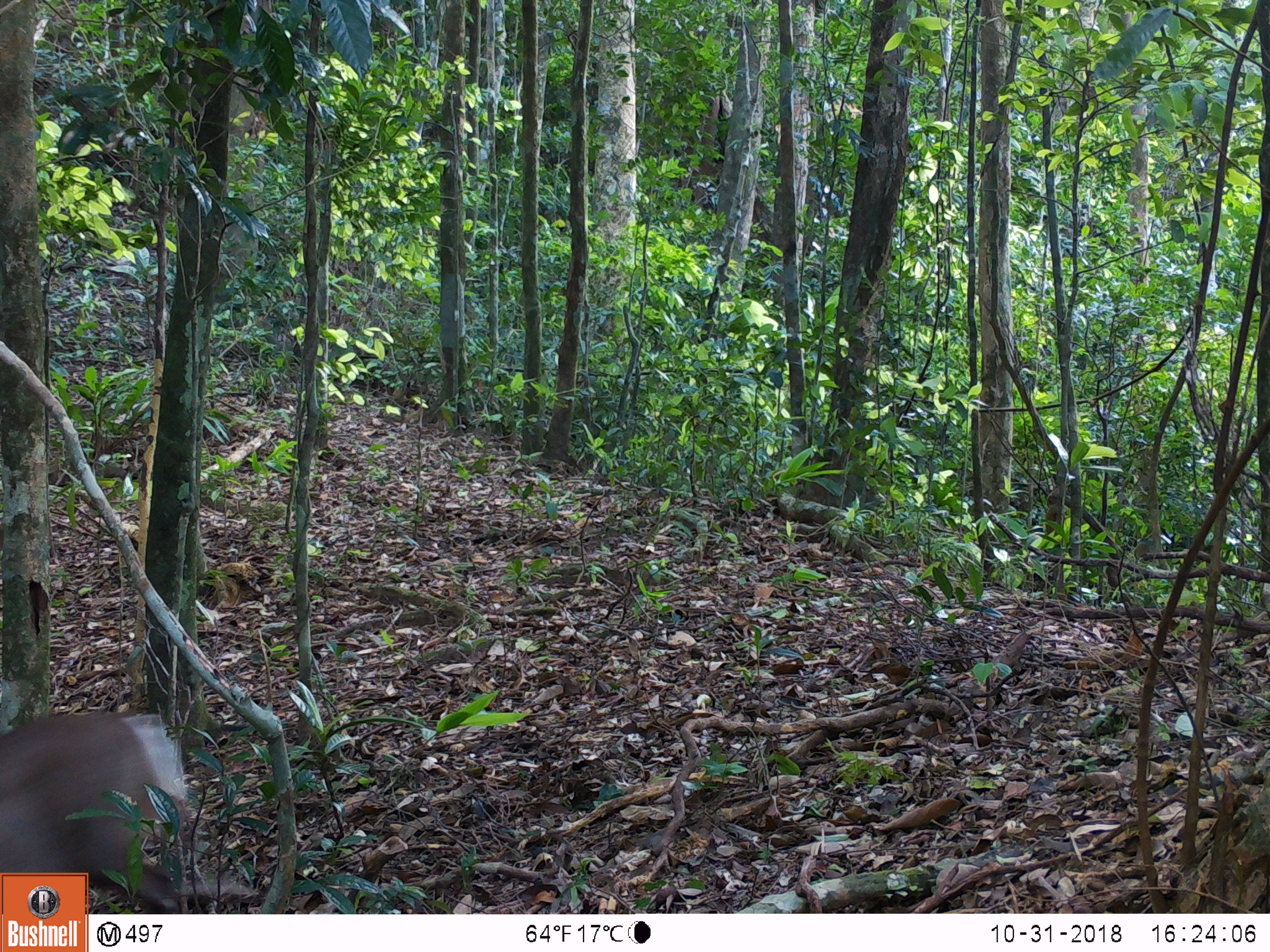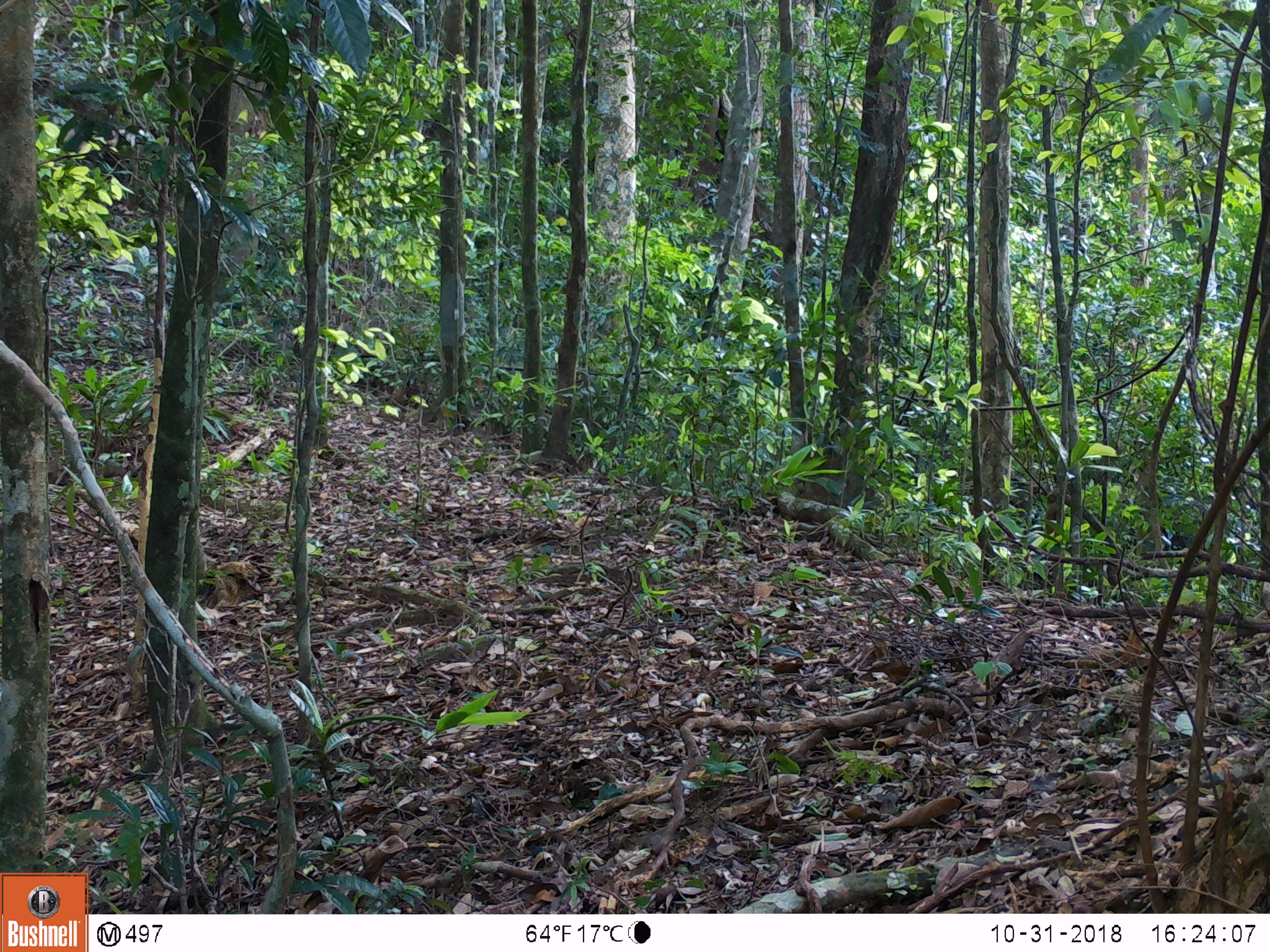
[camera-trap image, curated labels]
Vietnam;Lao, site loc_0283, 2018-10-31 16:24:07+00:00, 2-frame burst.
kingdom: Animalia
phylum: Chordata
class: Mammalia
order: Artiodactyla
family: Cervidae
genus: Muntiacus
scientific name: Muntiacus rooseveltorum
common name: roosevelt's muntjac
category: roosevelts muntjac group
Roosevelts muntjac group (roosevelt's muntjac) (Muntiacus rooseveltorum). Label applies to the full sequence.